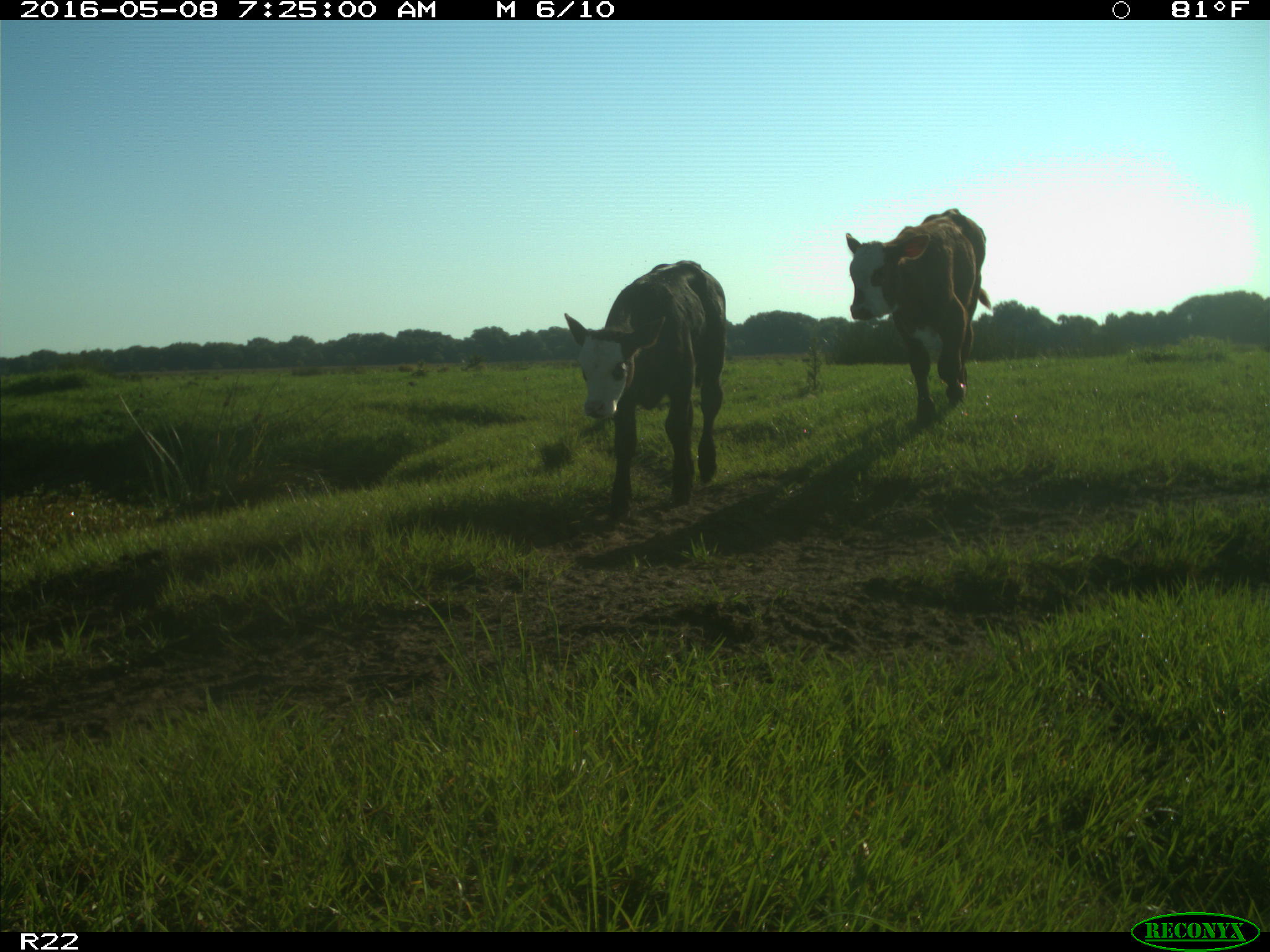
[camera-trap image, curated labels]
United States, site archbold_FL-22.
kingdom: Animalia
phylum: Chordata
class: Mammalia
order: Artiodactyla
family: Bovidae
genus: Bos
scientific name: Bos taurus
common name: domestic cow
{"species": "Bos taurus (domestic cow)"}